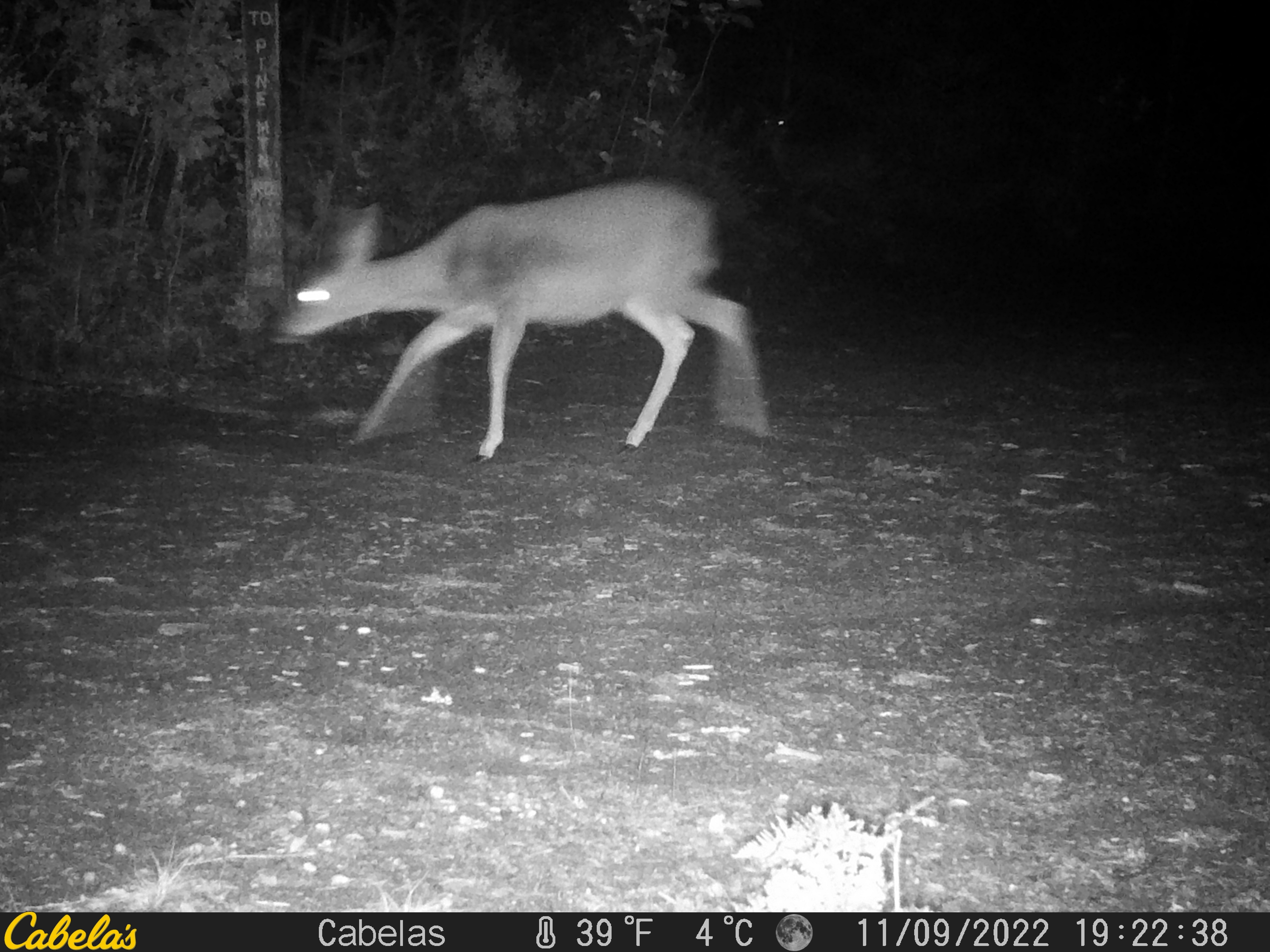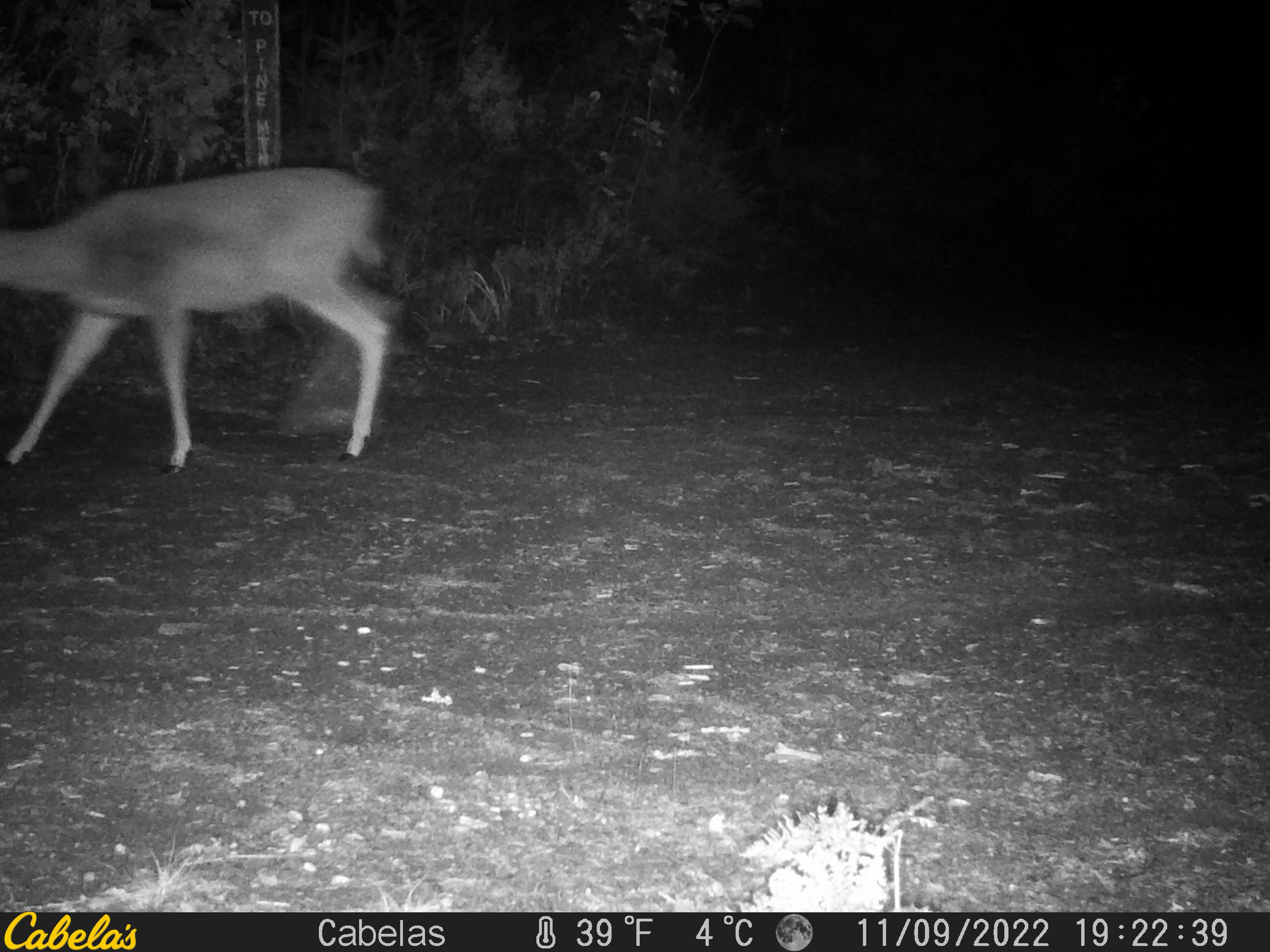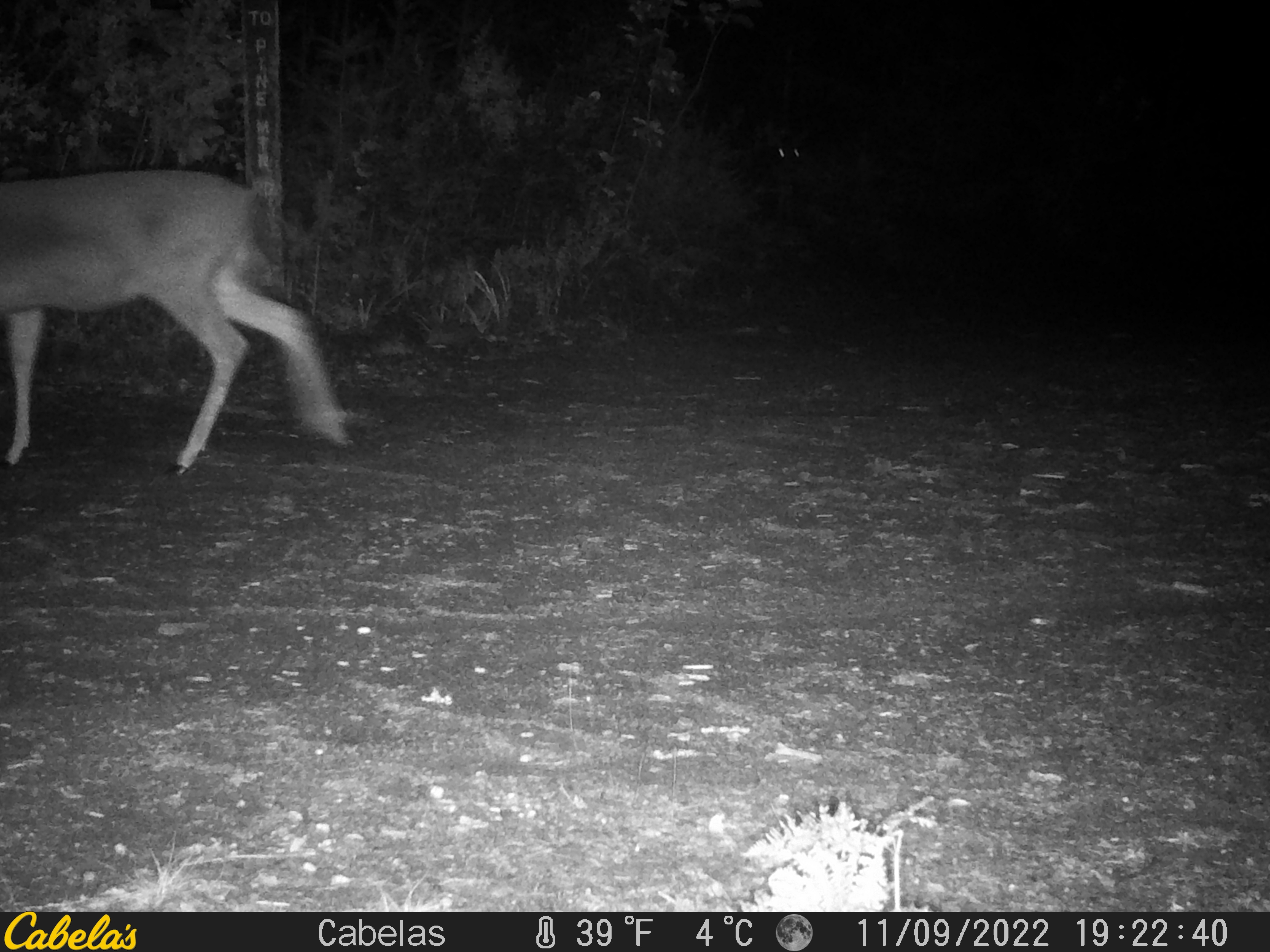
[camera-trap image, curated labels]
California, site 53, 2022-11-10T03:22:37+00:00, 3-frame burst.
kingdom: Animalia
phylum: Chordata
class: Mammalia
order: Artiodactyla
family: Cervidae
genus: Odocoileus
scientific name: Odocoileus hemionus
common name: mule deer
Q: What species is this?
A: Mule deer (Odocoileus hemionus).